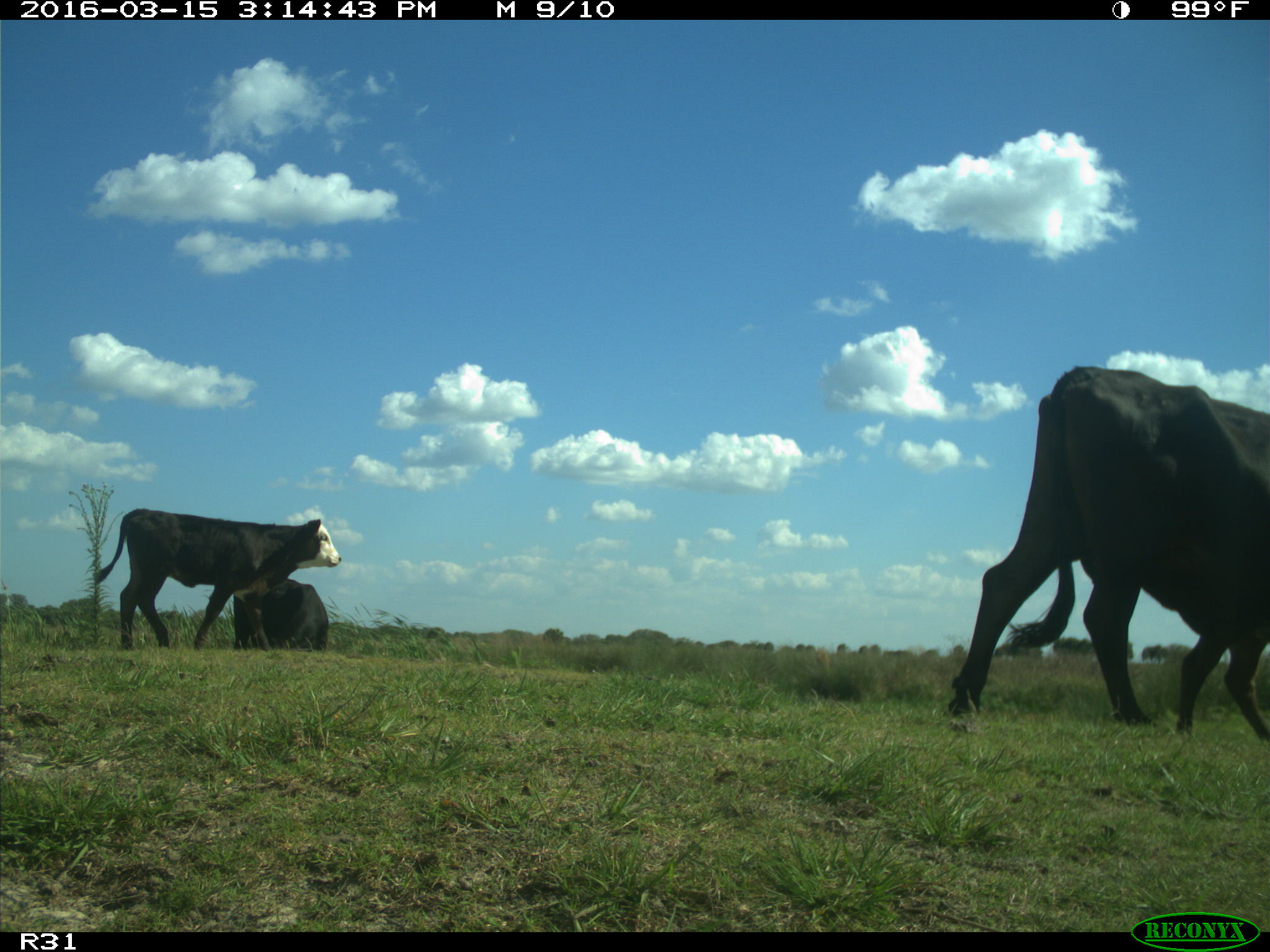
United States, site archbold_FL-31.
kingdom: Animalia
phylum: Chordata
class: Mammalia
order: Artiodactyla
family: Bovidae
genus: Bos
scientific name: Bos taurus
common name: domestic cow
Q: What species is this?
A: Bos taurus (domestic cow).